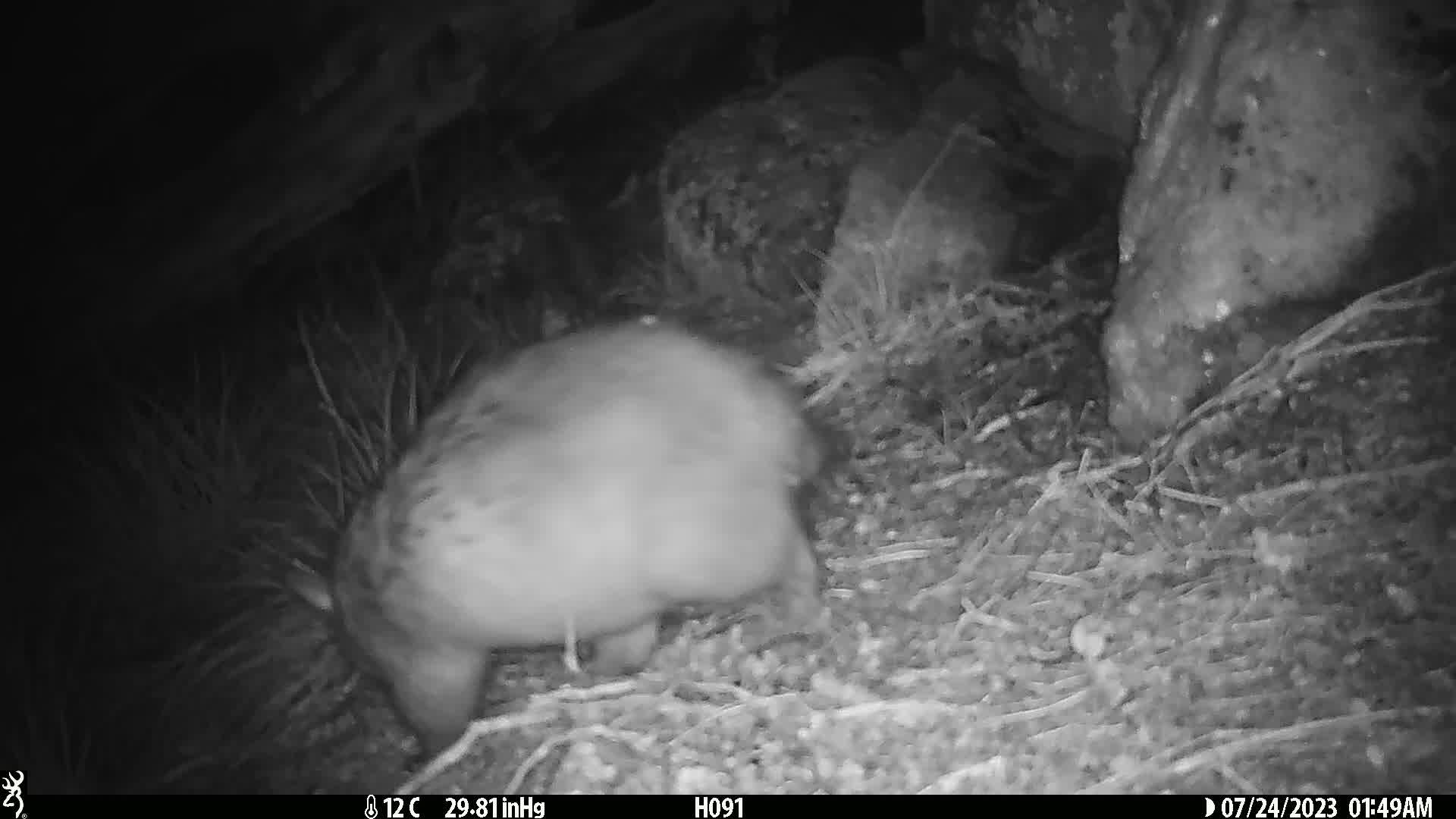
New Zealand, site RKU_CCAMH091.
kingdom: Animalia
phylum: Chordata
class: Mammalia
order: Diprotodontia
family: Phalangeridae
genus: Trichosurus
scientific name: Trichosurus vulpecula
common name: common brushtail possum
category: possum